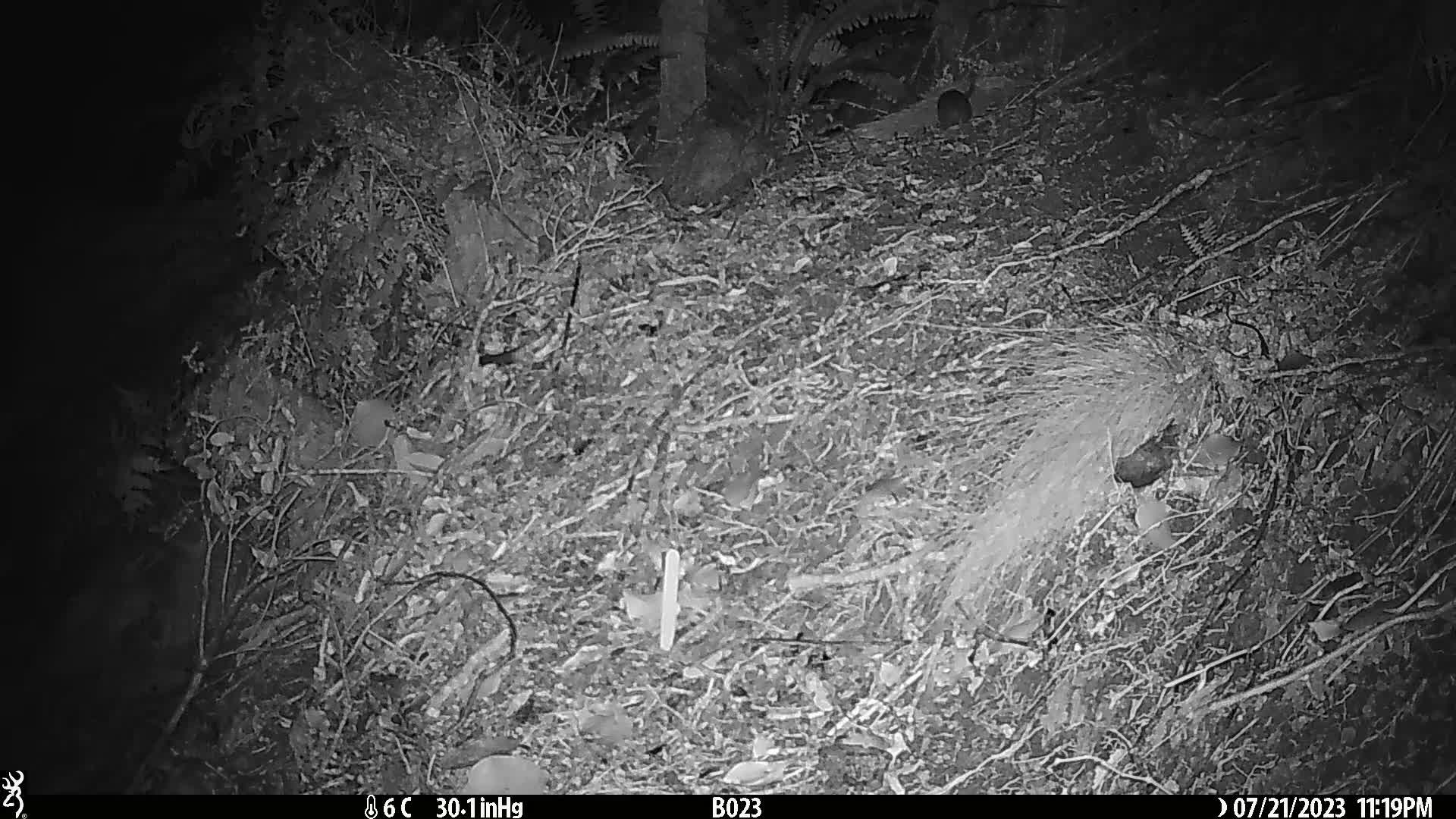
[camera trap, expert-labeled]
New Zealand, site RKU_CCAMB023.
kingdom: Animalia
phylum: Chordata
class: Mammalia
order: Rodentia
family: Muridae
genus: Rattus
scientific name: Rattus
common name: rat